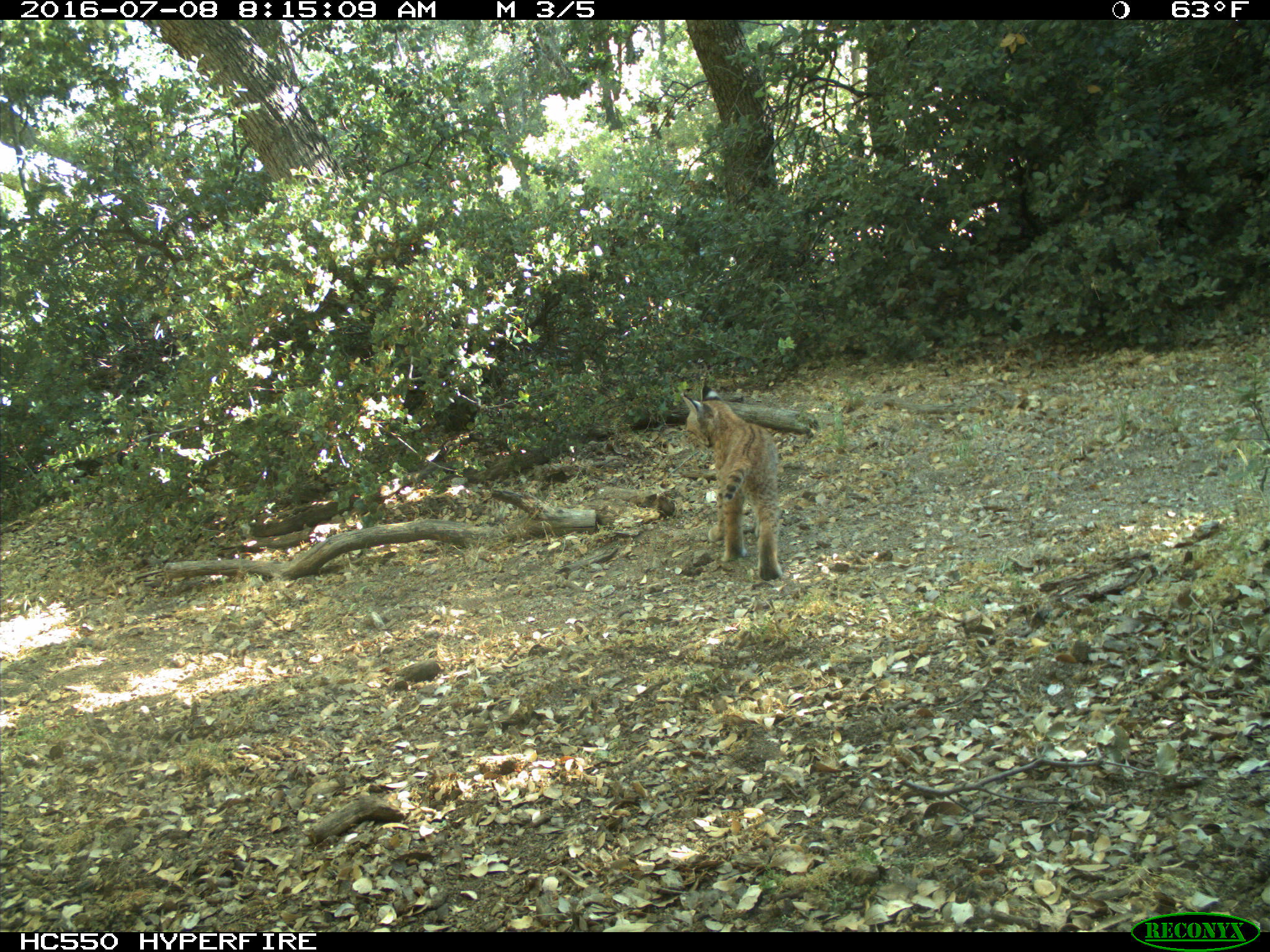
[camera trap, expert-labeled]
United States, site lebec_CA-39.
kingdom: Animalia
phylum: Chordata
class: Mammalia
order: Carnivora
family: Felidae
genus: Lynx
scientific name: Lynx rufus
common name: bobcat